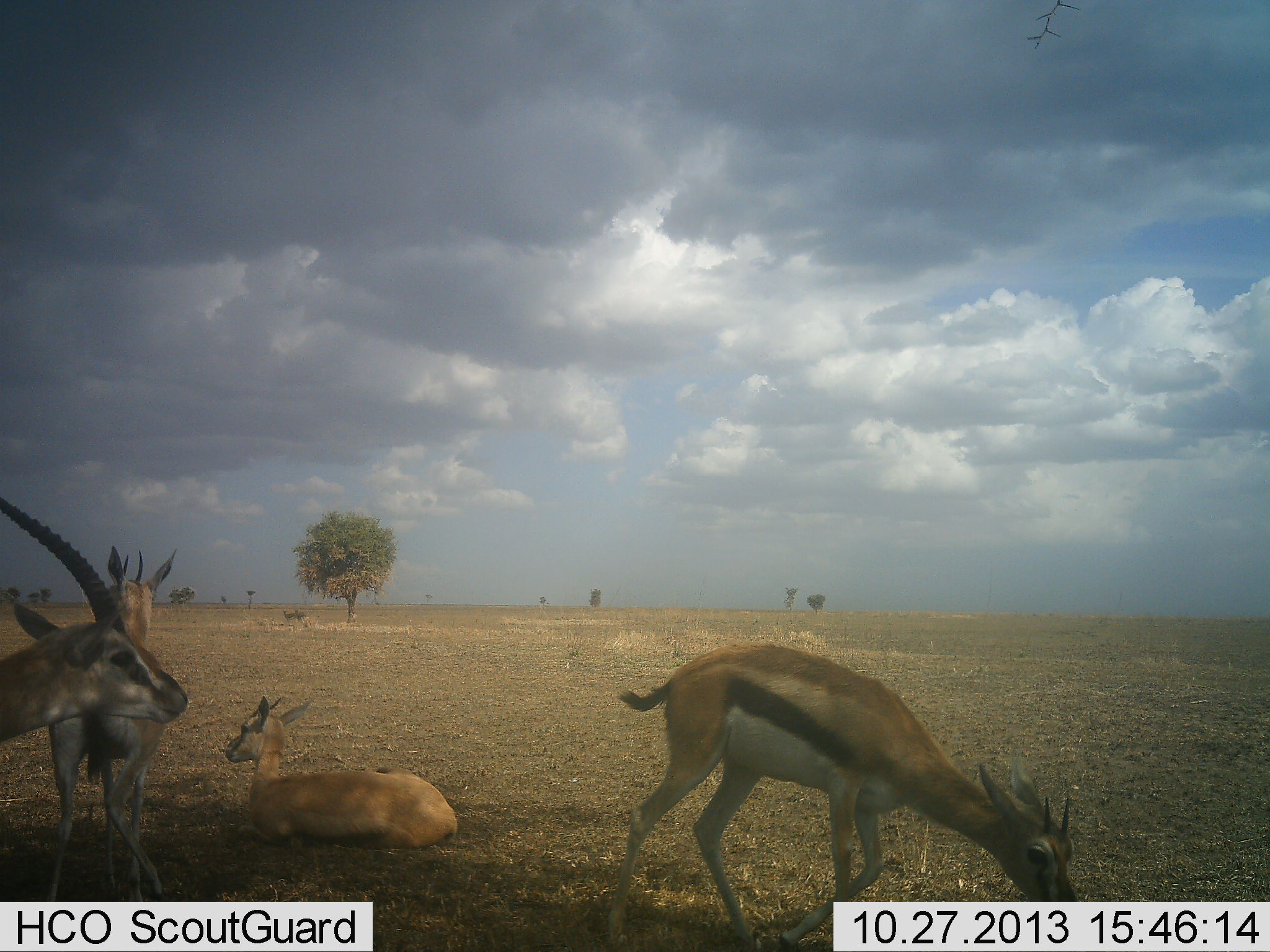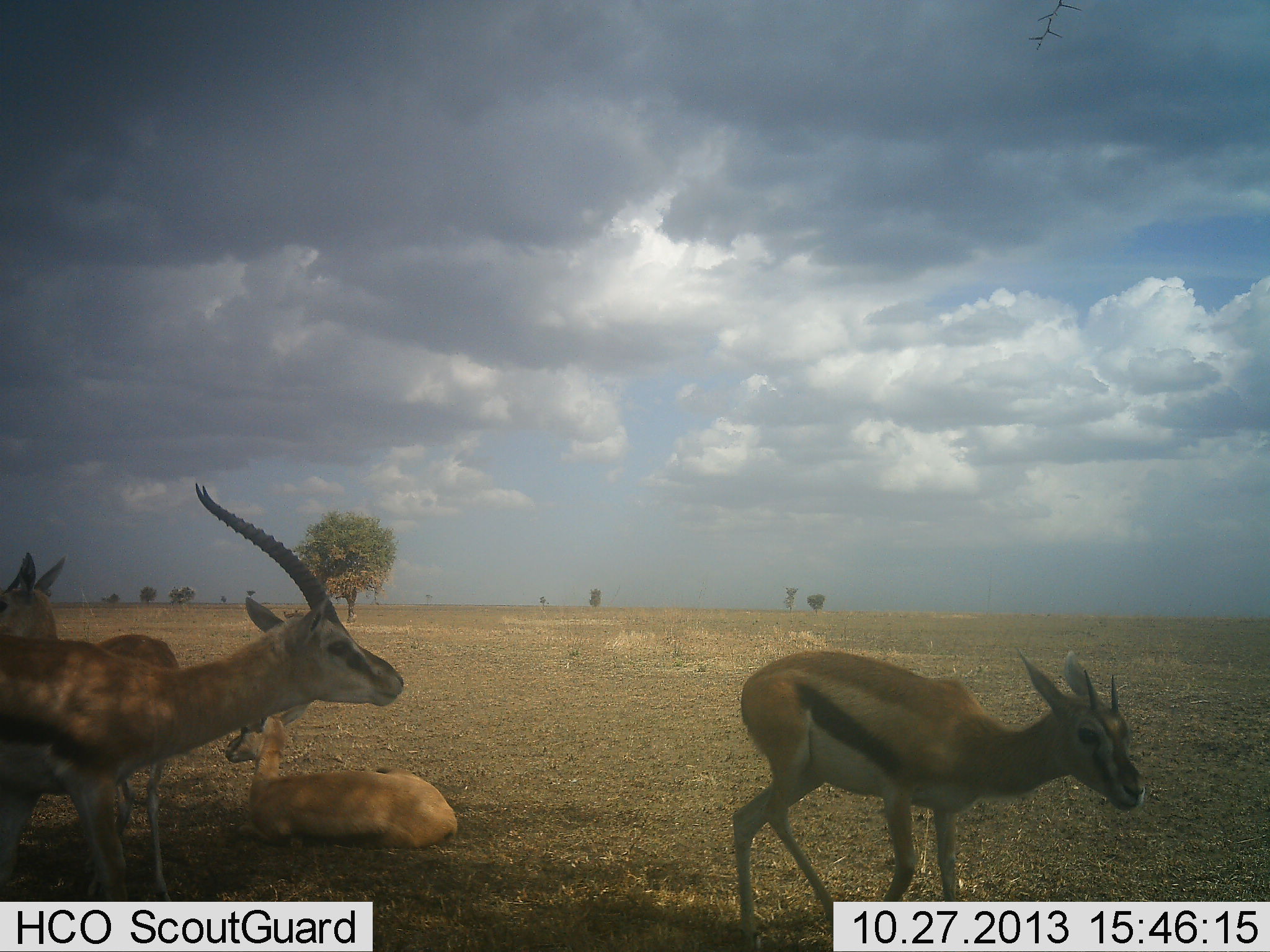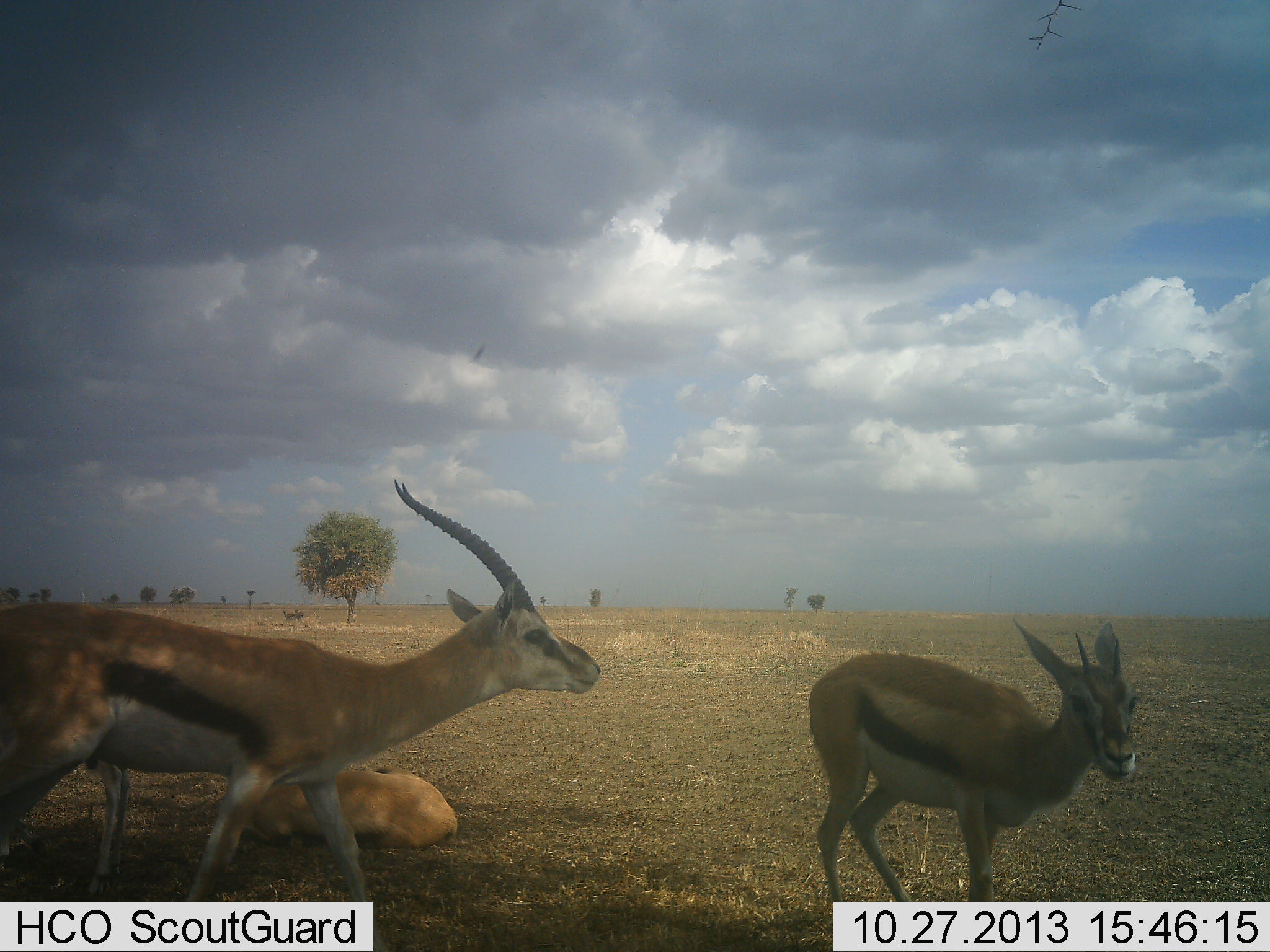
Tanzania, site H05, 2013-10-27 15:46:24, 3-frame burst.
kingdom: Animalia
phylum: Chordata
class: Mammalia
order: Artiodactyla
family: Bovidae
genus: Eudorcas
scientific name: Eudorcas thomsonii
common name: thomson's gazelle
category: gazellethomsons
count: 4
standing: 57%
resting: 90%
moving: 52%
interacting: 10%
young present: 14%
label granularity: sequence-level